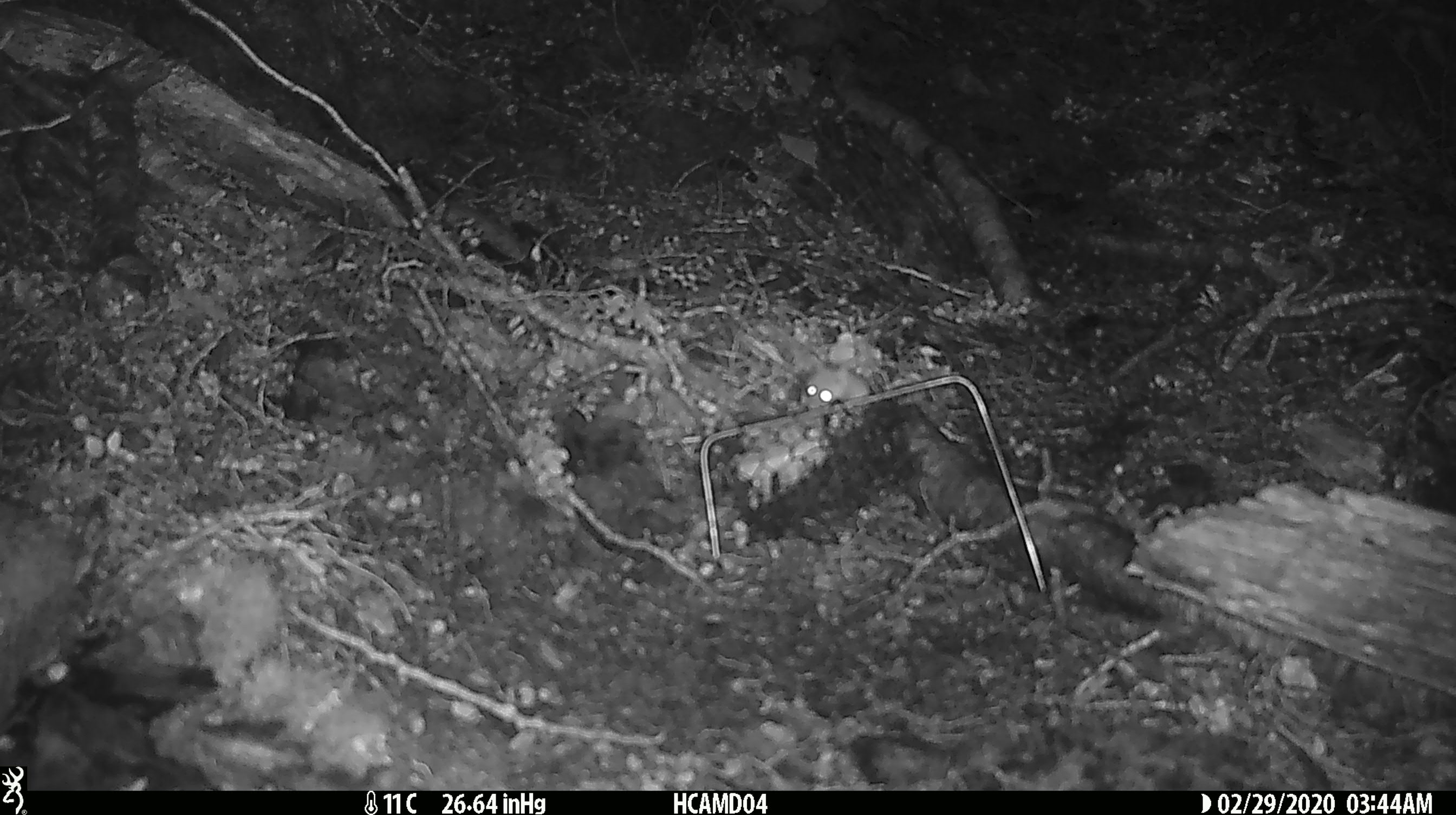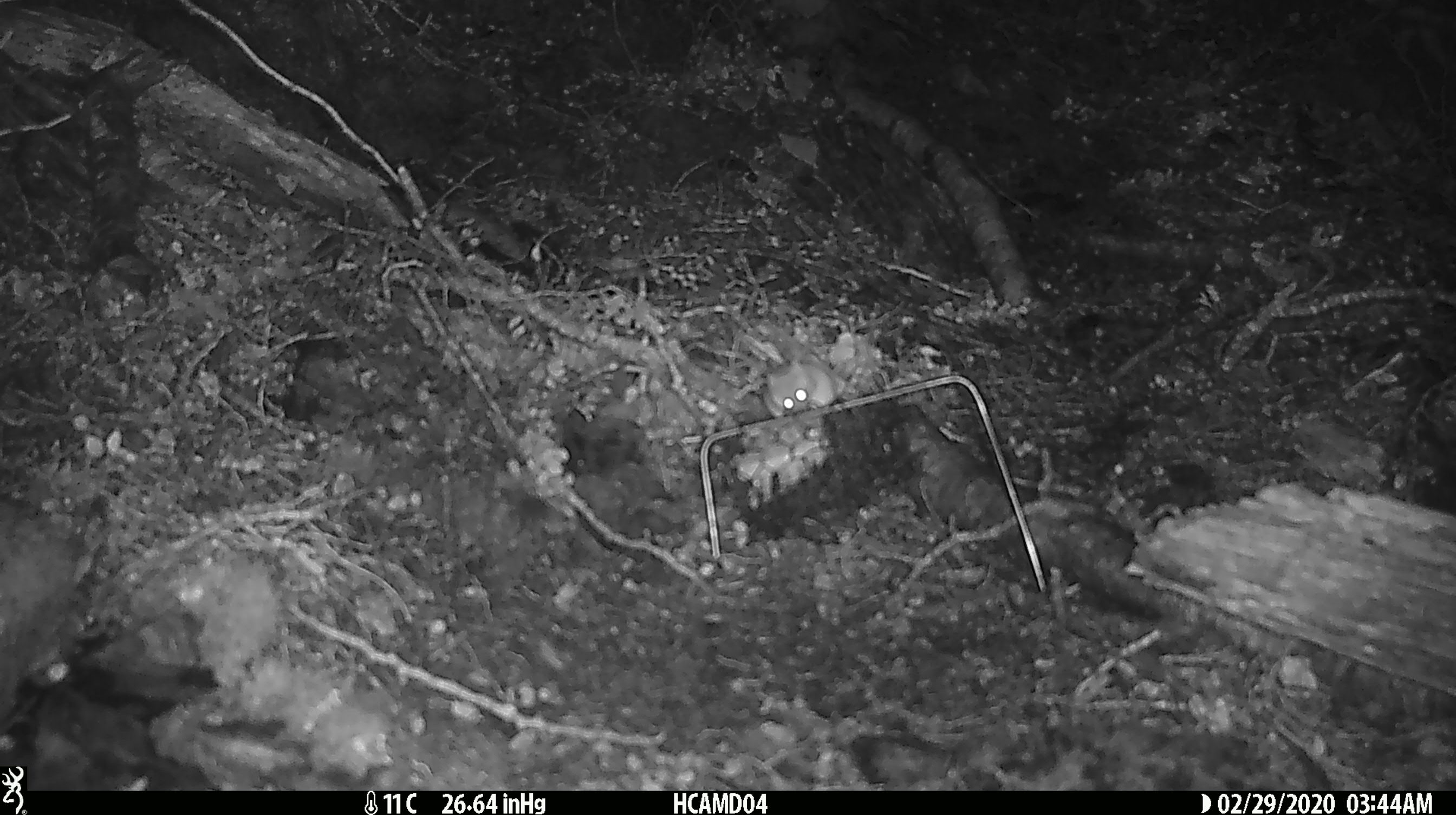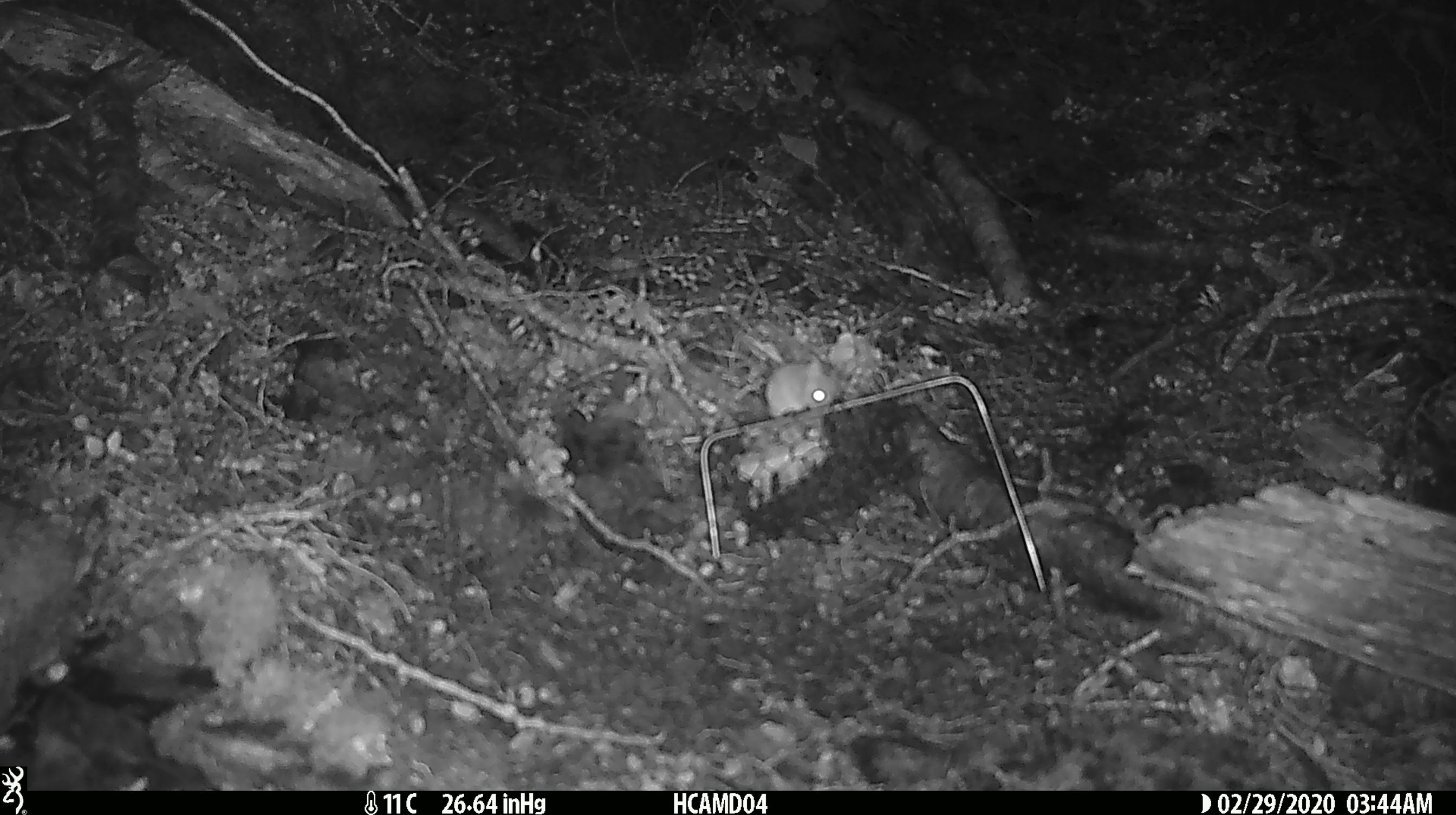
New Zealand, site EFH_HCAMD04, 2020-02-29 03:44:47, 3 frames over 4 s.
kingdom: Animalia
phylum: Chordata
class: Mammalia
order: Rodentia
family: Muridae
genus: Mus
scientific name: Mus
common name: mouse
Mouse (Mus).